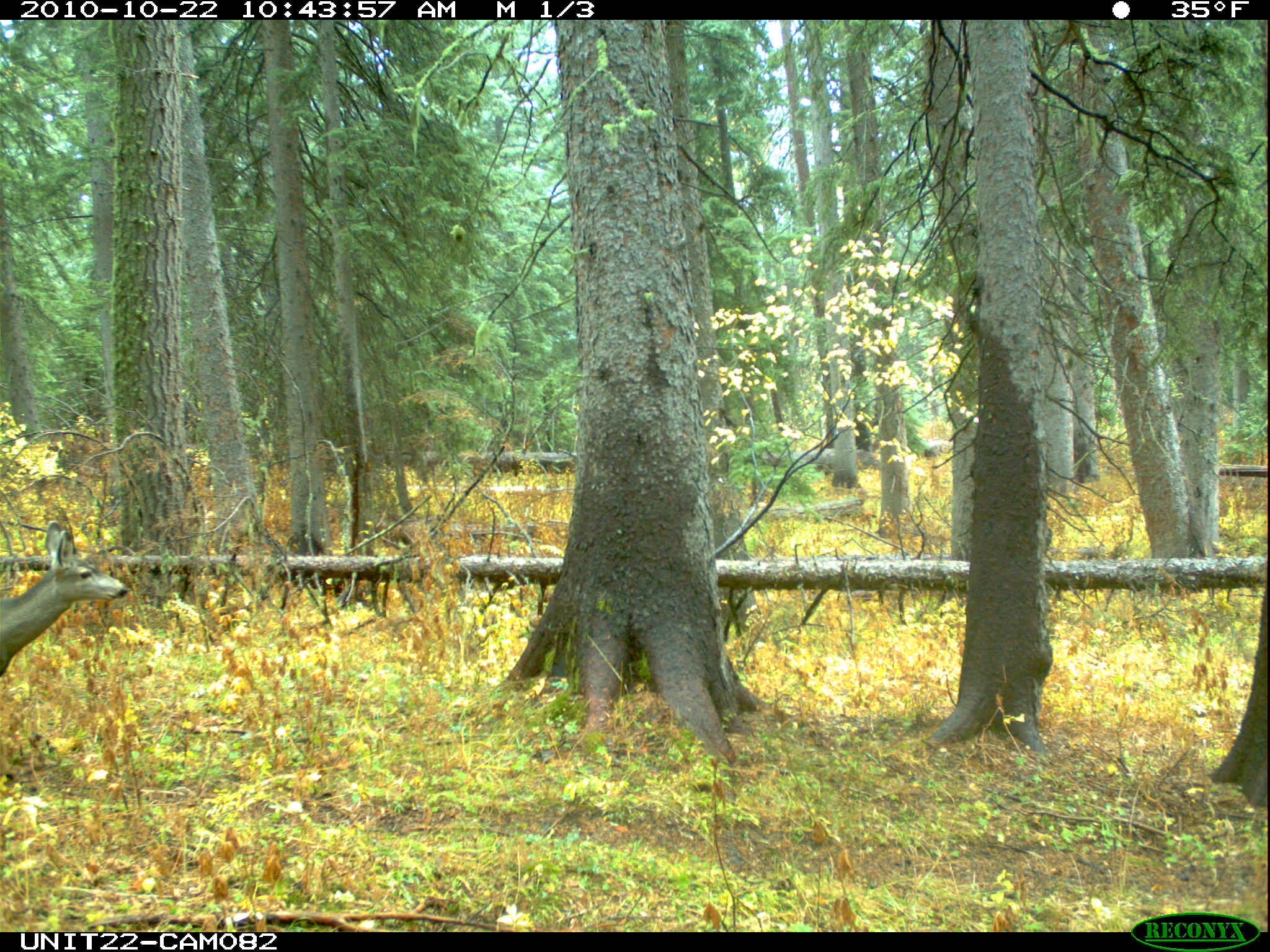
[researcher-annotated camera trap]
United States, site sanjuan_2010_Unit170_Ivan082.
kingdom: Animalia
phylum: Chordata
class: Mammalia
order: Artiodactyla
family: Cervidae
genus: Odocoileus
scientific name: Odocoileus hemionus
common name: mule deer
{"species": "Odocoileus hemionus (mule deer)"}